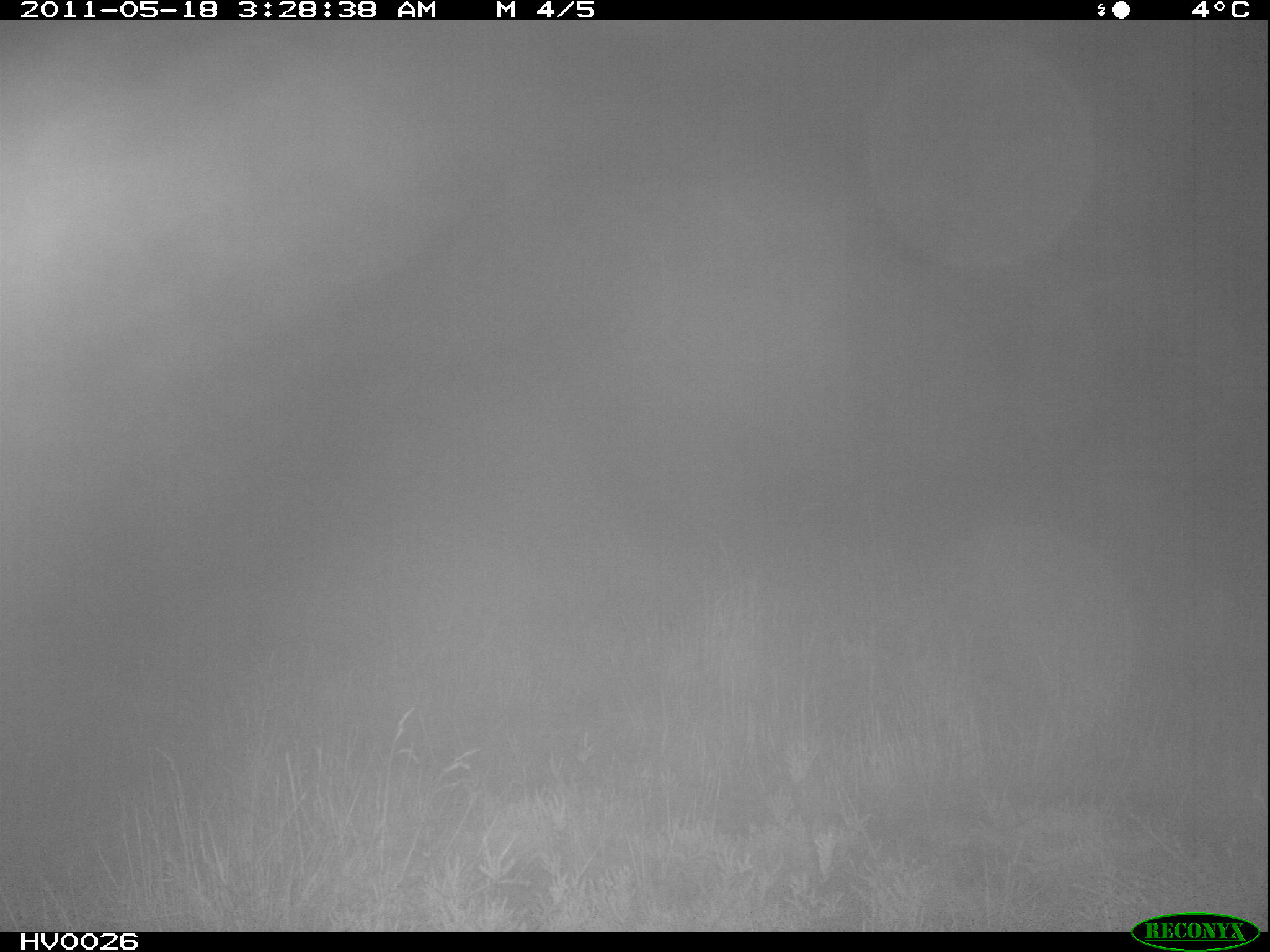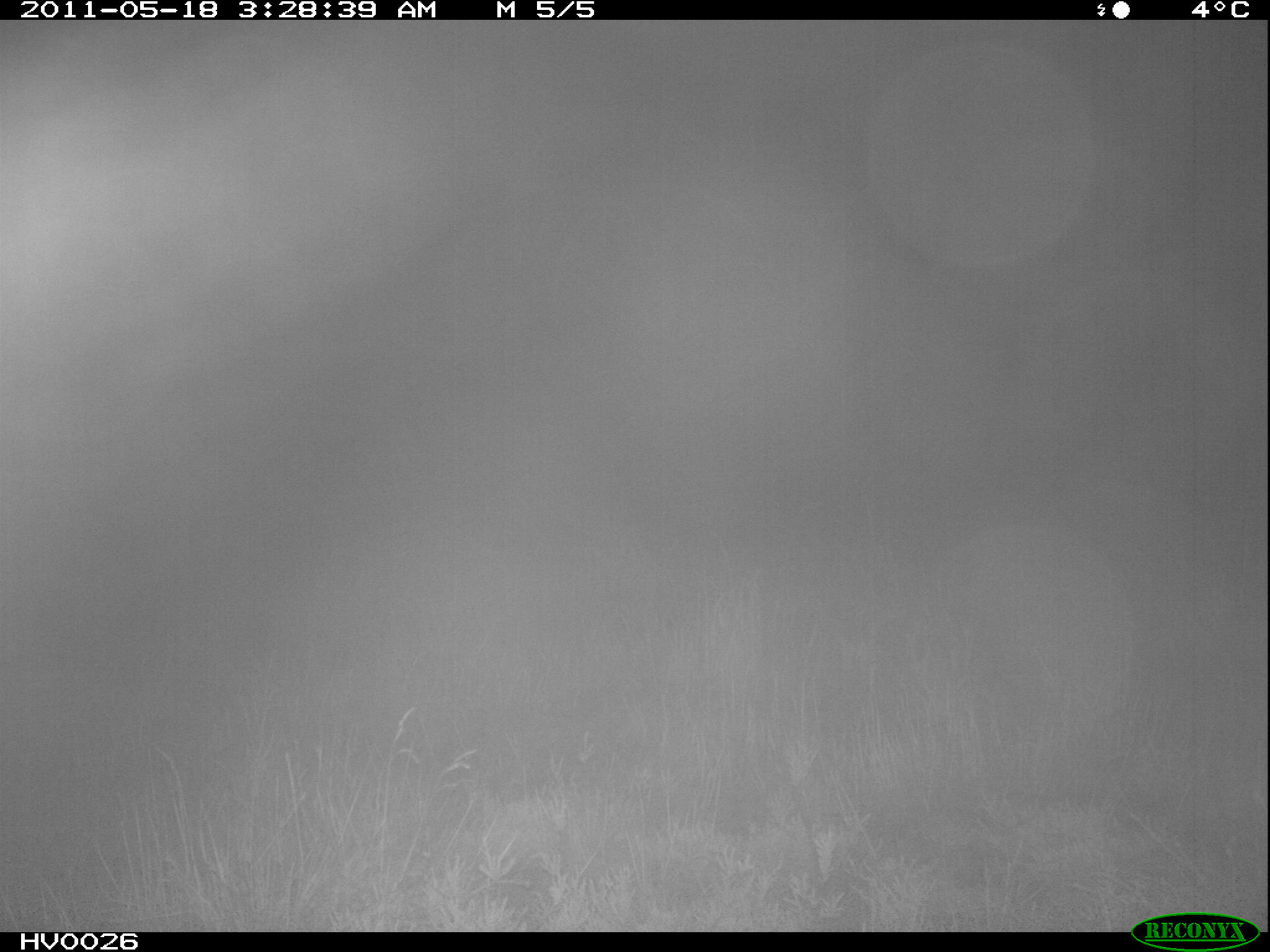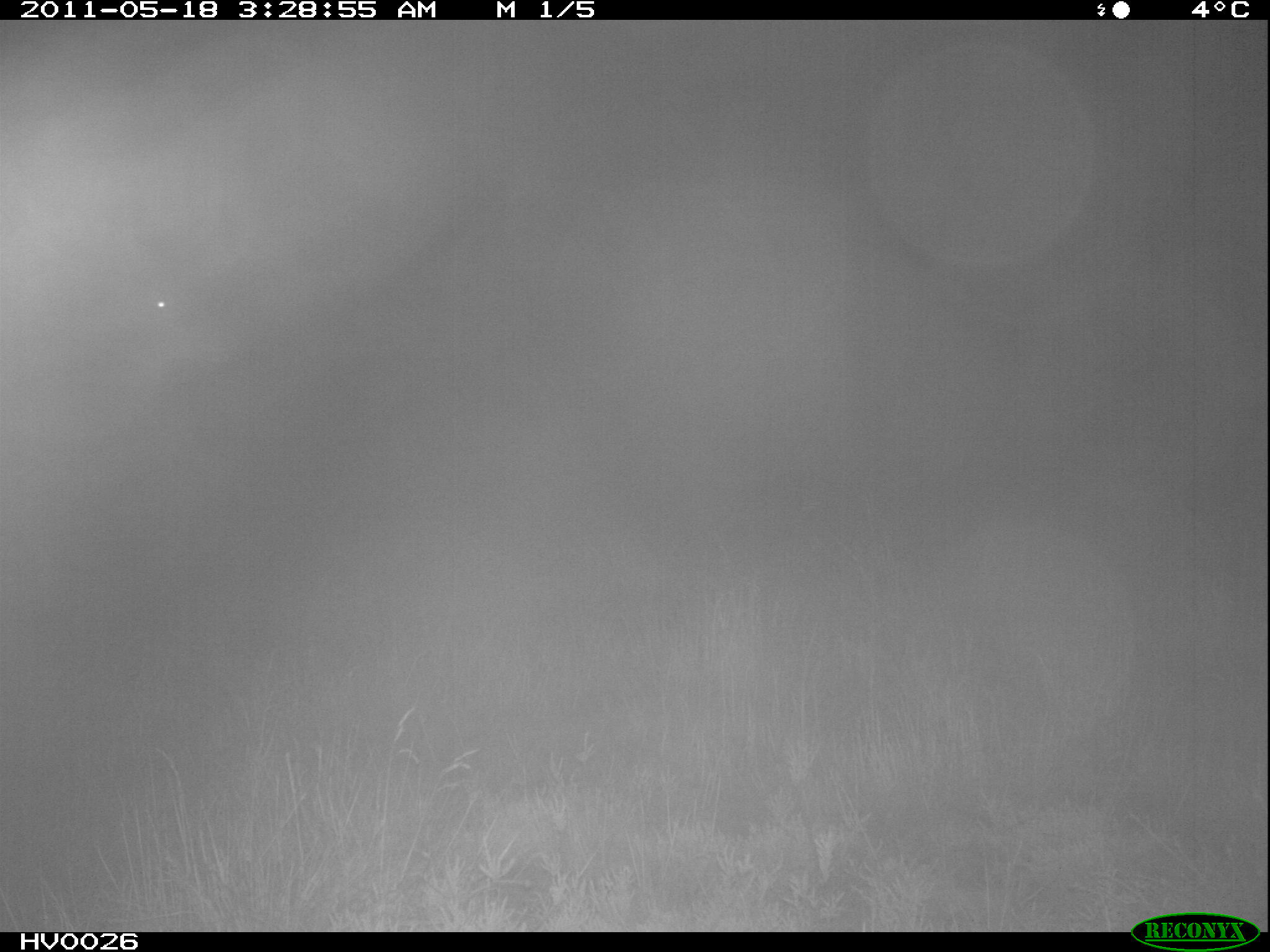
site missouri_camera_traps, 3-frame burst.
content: no animal present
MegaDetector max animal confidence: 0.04